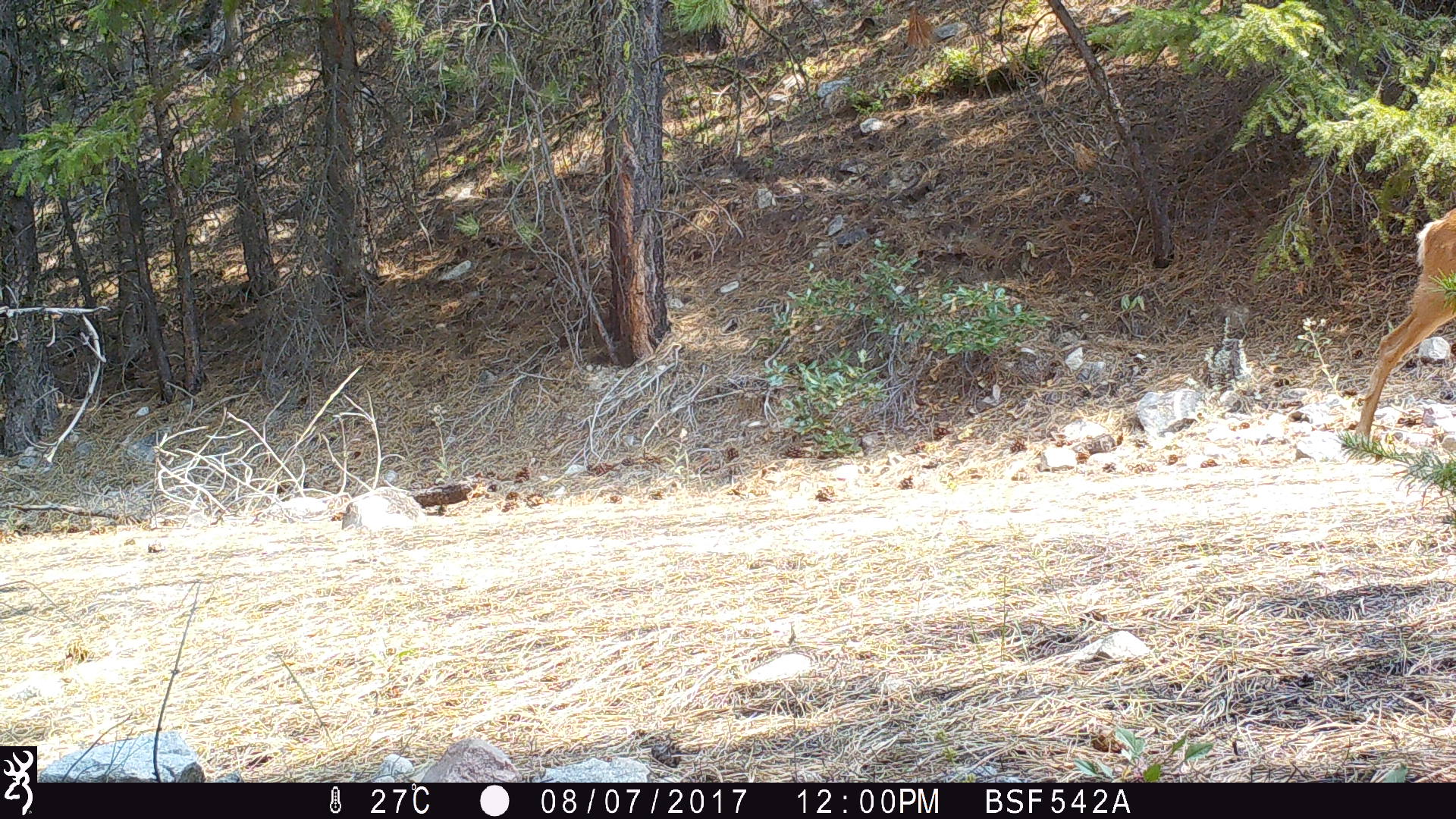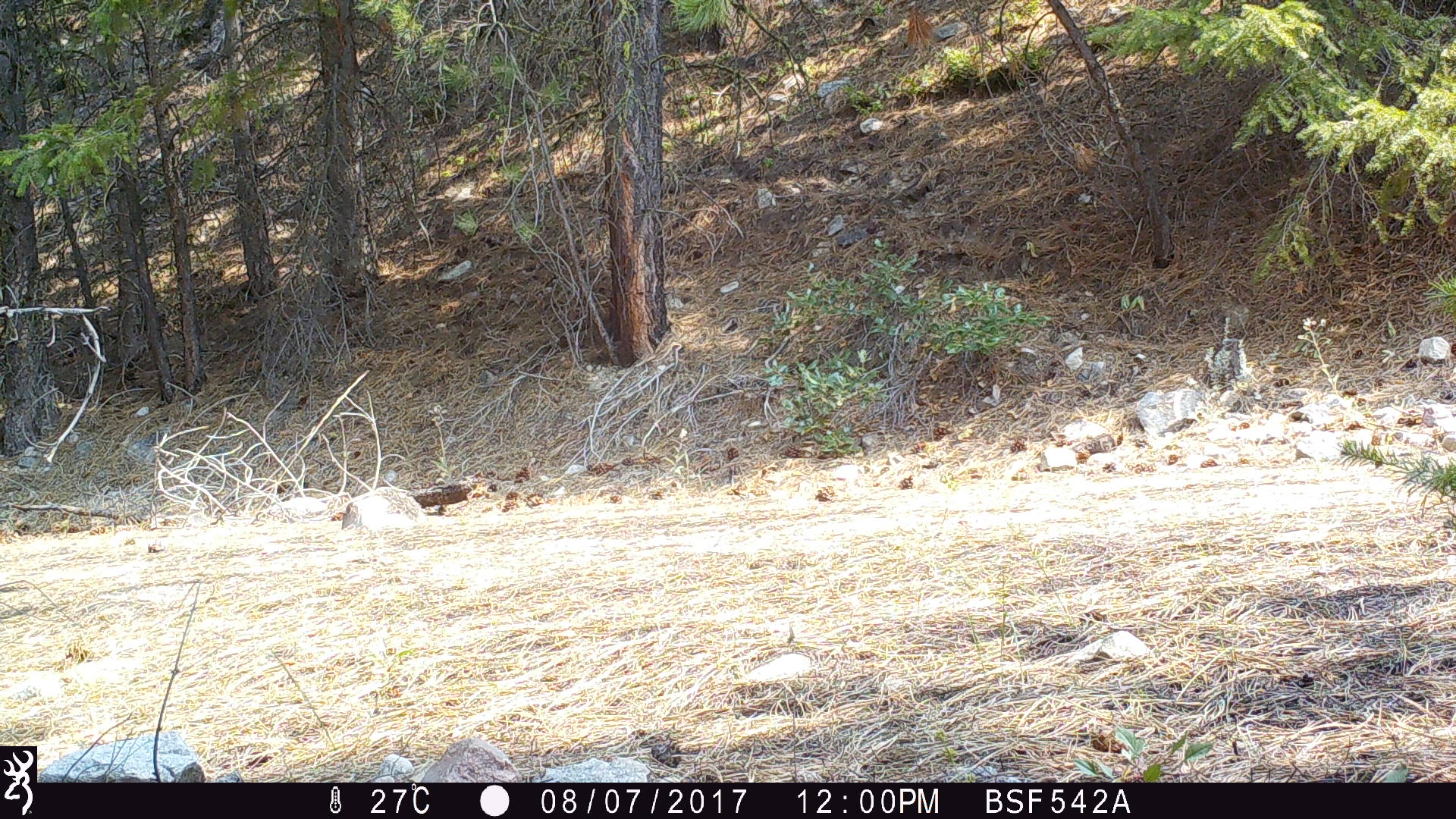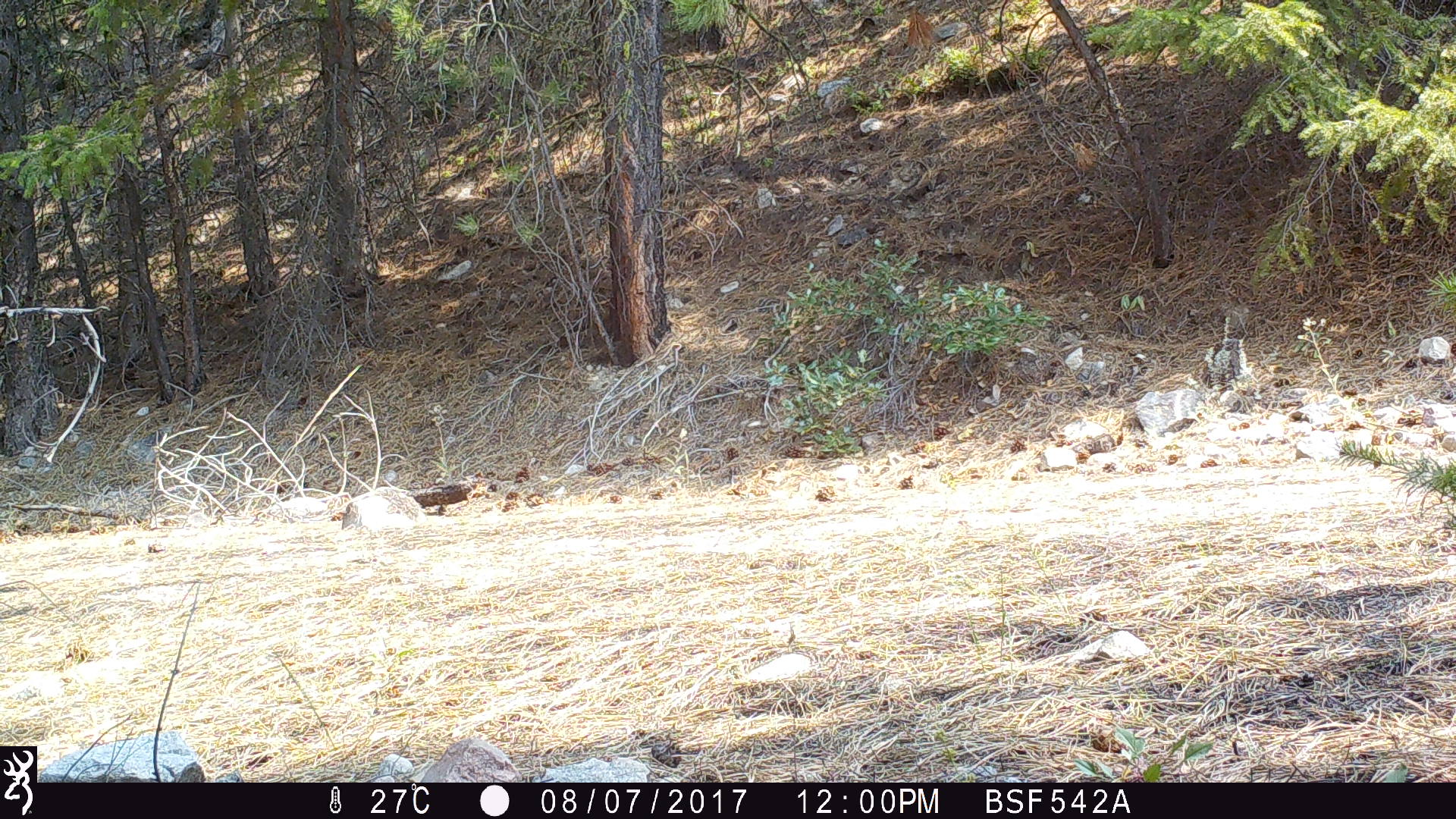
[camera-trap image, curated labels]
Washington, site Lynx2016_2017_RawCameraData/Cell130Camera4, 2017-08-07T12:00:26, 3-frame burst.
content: unidentified animal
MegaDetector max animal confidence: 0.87